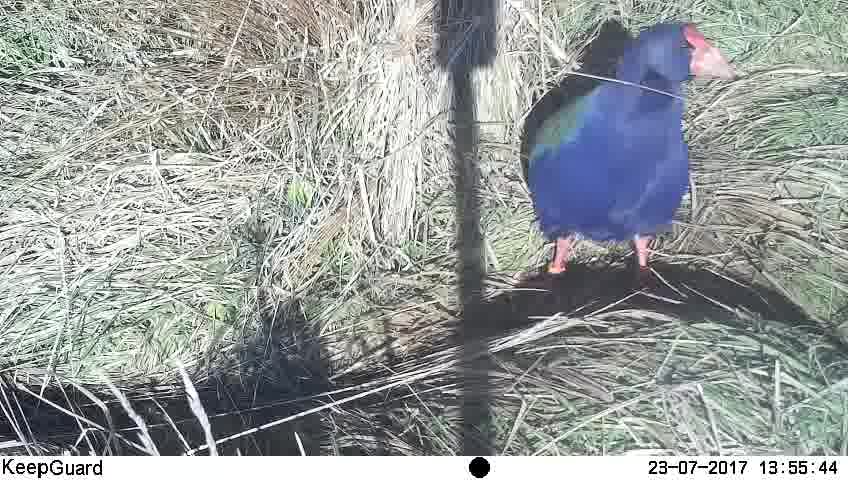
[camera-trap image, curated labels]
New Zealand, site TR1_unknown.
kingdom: Animalia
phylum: Chordata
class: Aves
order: Gruiformes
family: Rallidae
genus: Porphyrio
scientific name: Porphyrio mantelli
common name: takahe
Takahe (Porphyrio mantelli).